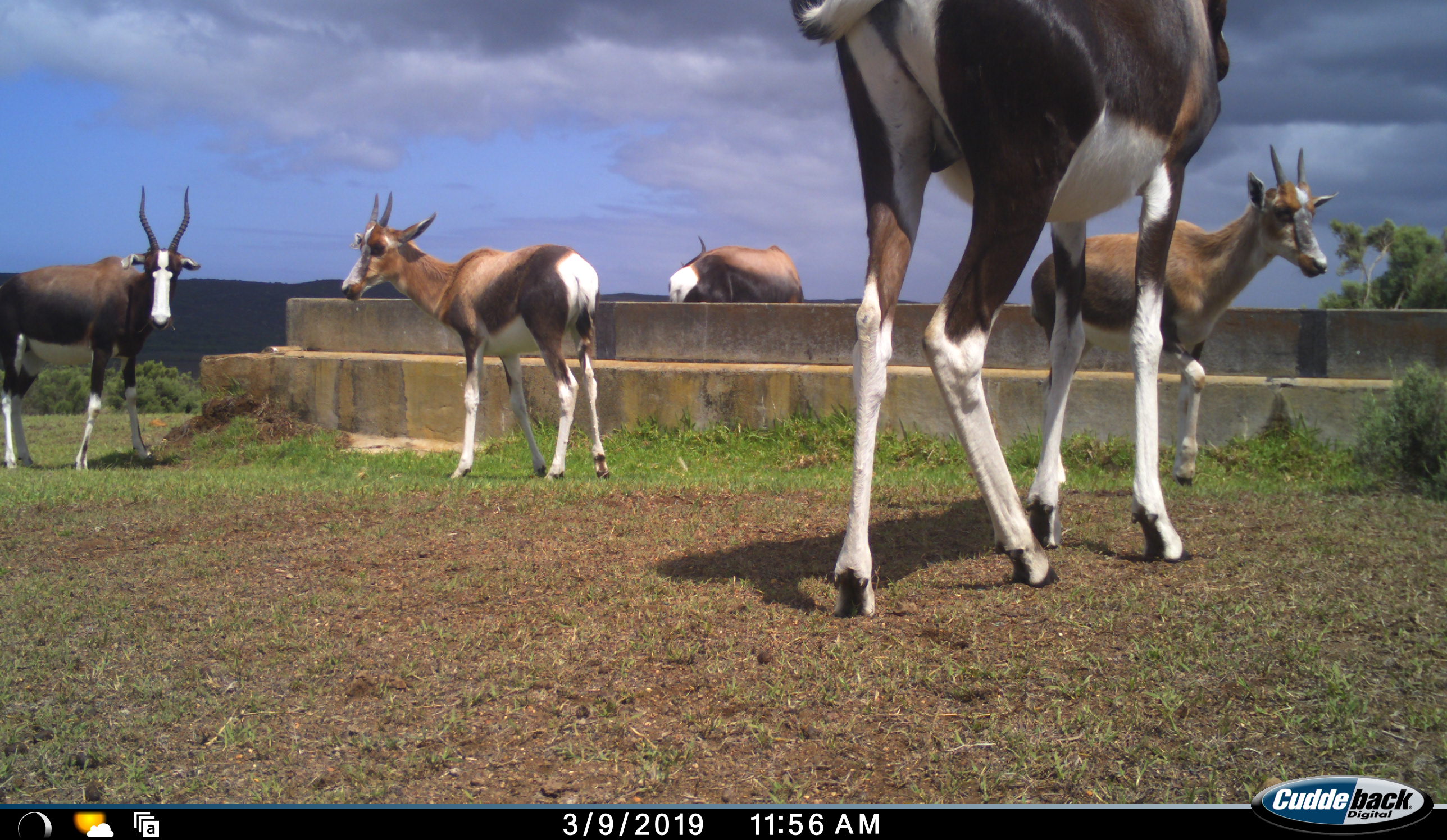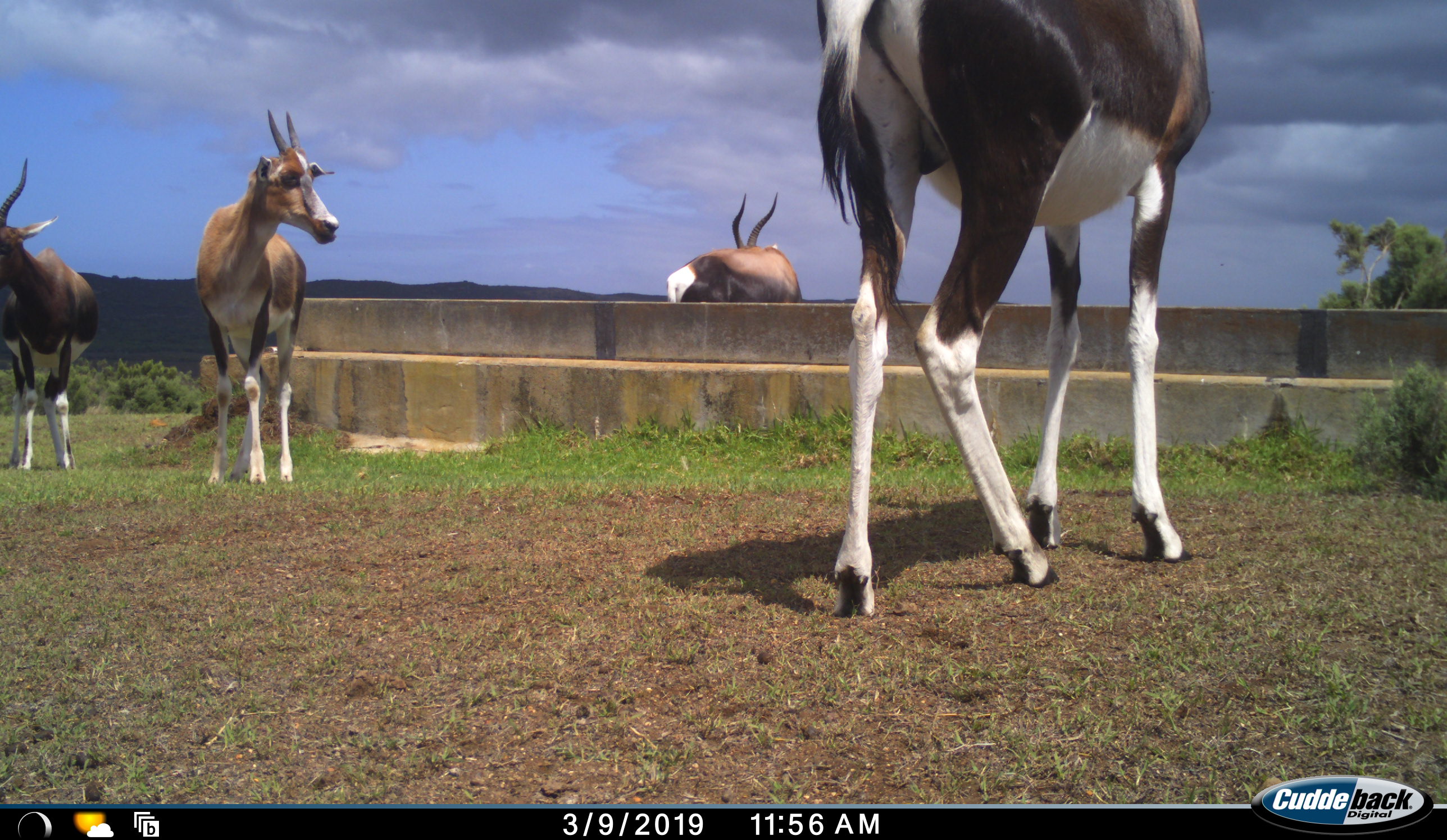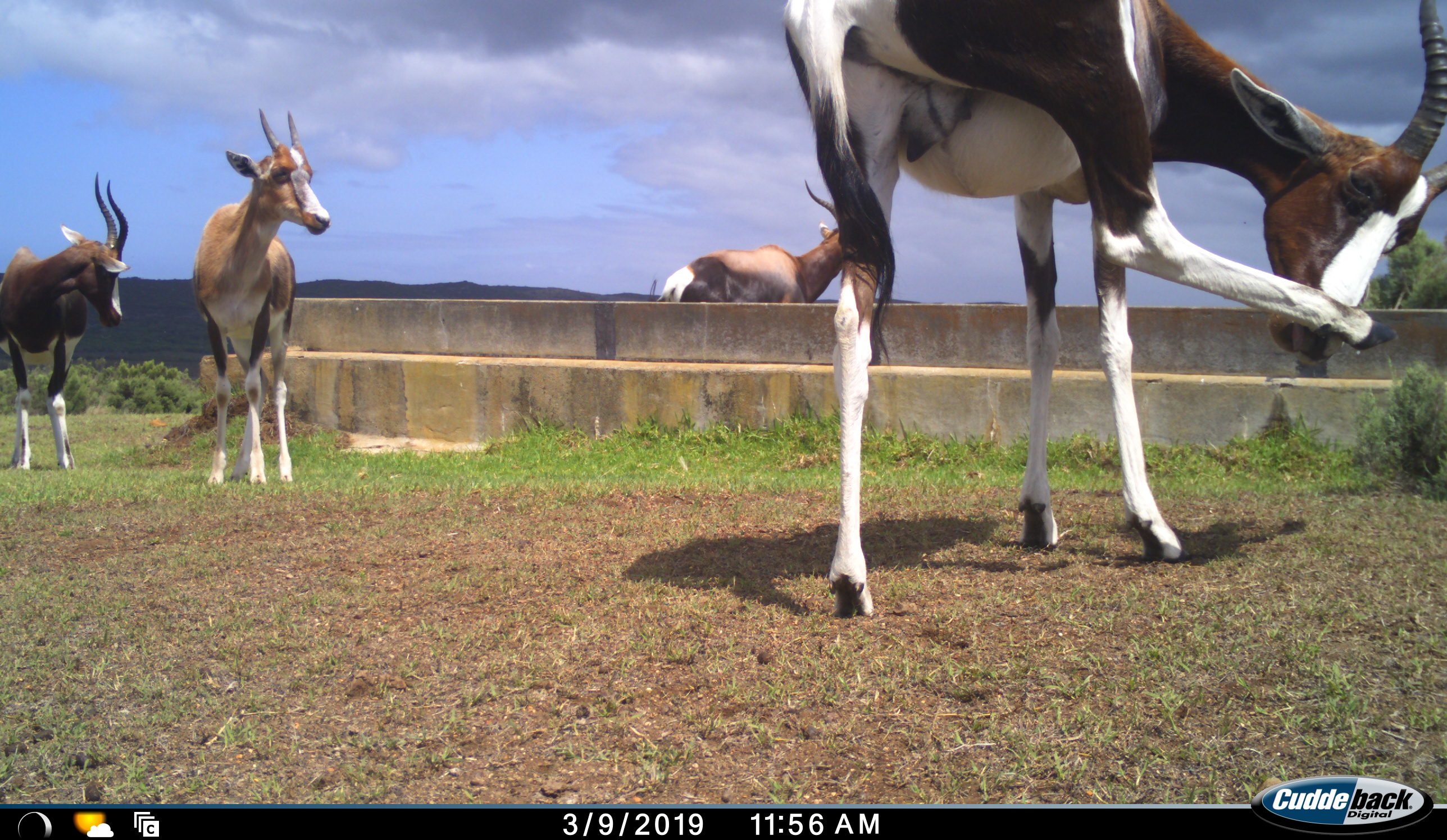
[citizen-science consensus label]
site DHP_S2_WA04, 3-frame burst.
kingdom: Animalia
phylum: Chordata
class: Mammalia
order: Artiodactyla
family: Bovidae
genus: Damaliscus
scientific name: Damaliscus pygargus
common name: bontebok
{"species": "bontebok (Damaliscus pygargus)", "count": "5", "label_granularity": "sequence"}